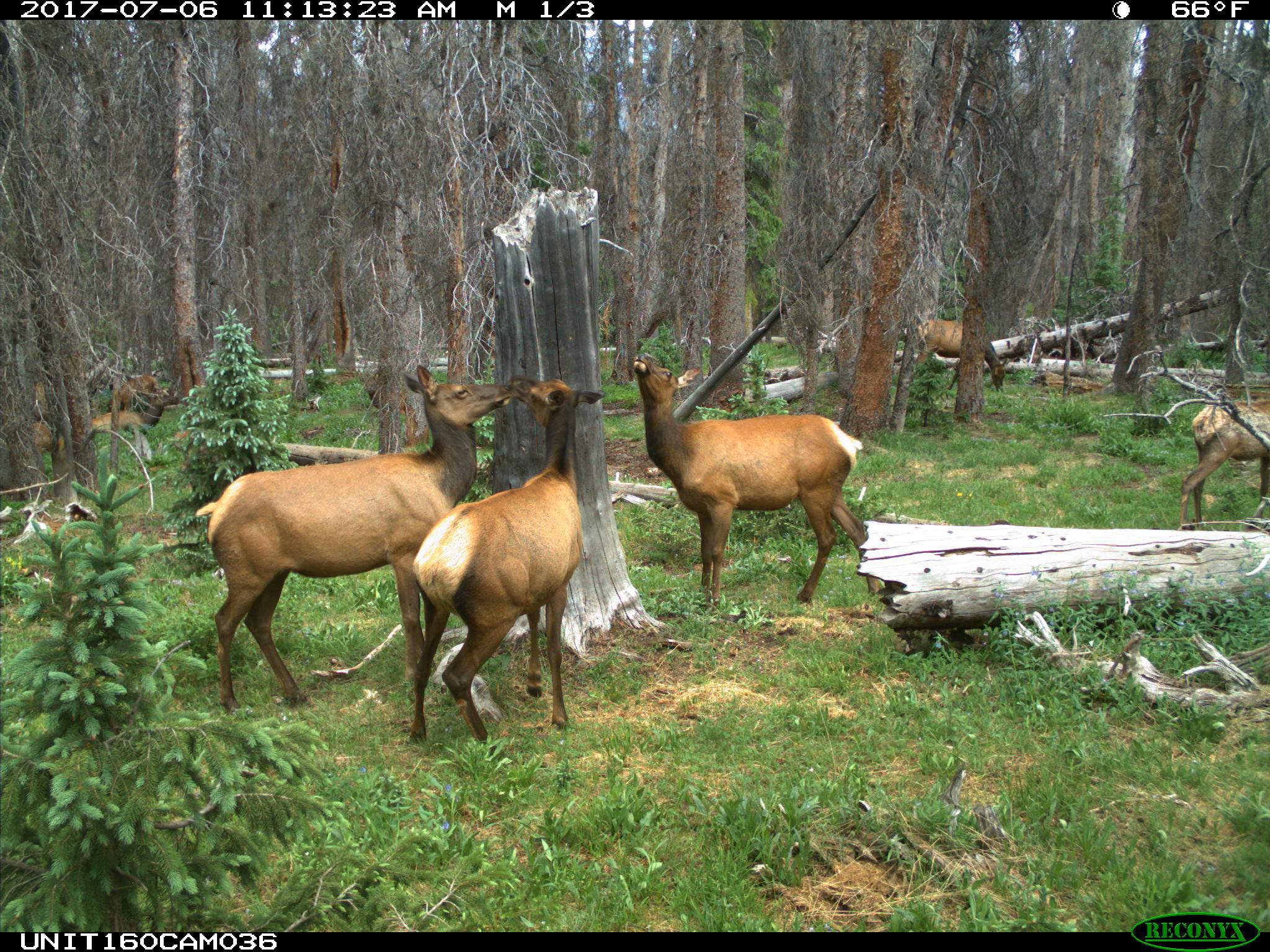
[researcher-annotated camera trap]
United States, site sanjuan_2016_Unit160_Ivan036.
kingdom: Animalia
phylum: Chordata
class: Mammalia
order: Artiodactyla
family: Cervidae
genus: Cervus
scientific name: Cervus elaphus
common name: red deer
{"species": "Cervus elaphus (red deer)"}